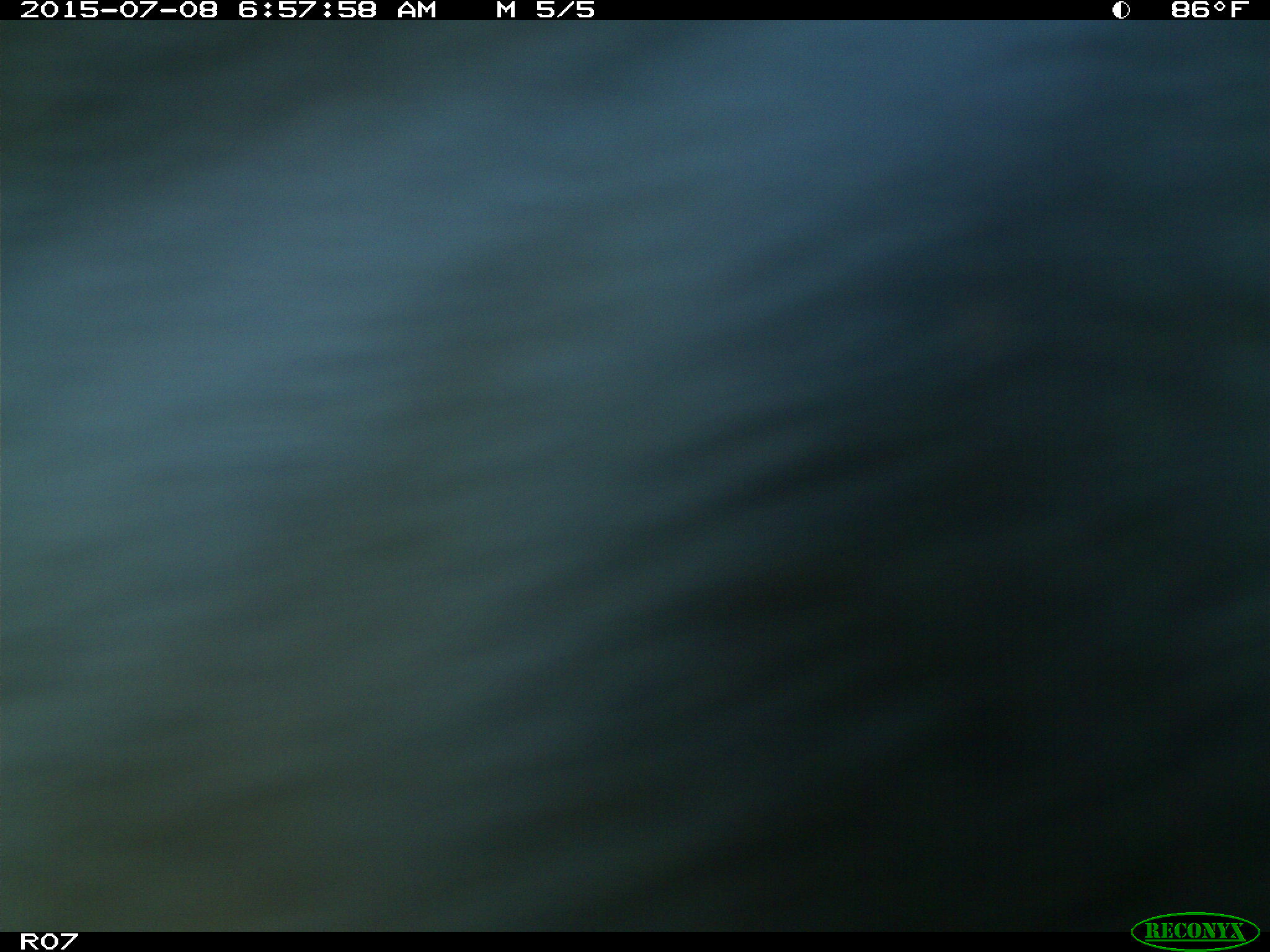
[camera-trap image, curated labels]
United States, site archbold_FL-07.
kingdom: Animalia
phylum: Chordata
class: Mammalia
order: Artiodactyla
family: Bovidae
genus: Bos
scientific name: Bos taurus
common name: domestic cow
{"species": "Bos taurus (domestic cow)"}